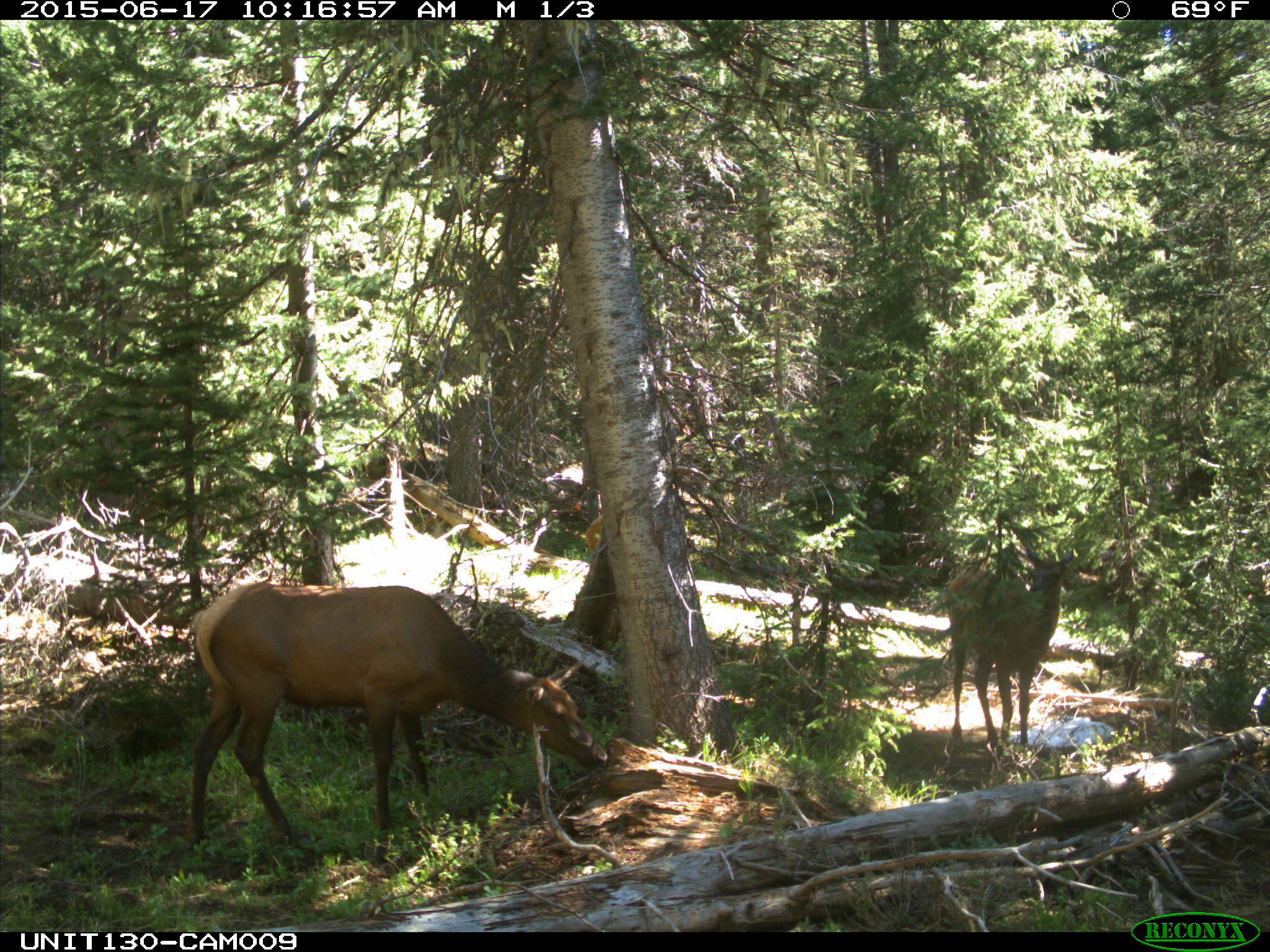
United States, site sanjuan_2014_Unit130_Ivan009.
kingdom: Animalia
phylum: Chordata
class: Mammalia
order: Artiodactyla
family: Cervidae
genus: Cervus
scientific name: Cervus elaphus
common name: red deer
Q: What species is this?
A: Cervus elaphus (red deer).